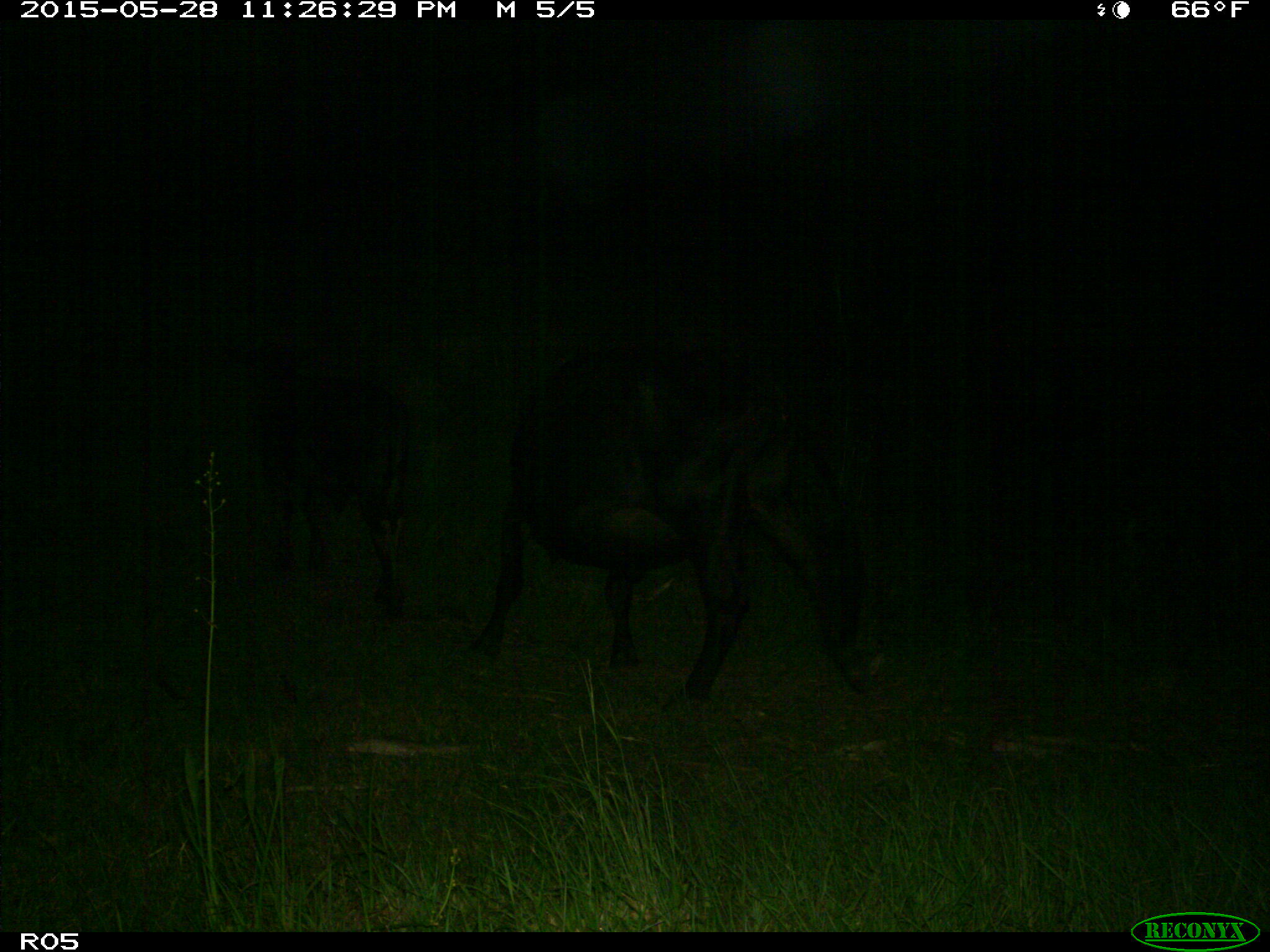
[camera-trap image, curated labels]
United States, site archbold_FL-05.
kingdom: Animalia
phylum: Chordata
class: Mammalia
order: Artiodactyla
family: Bovidae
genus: Bos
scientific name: Bos taurus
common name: domestic cow